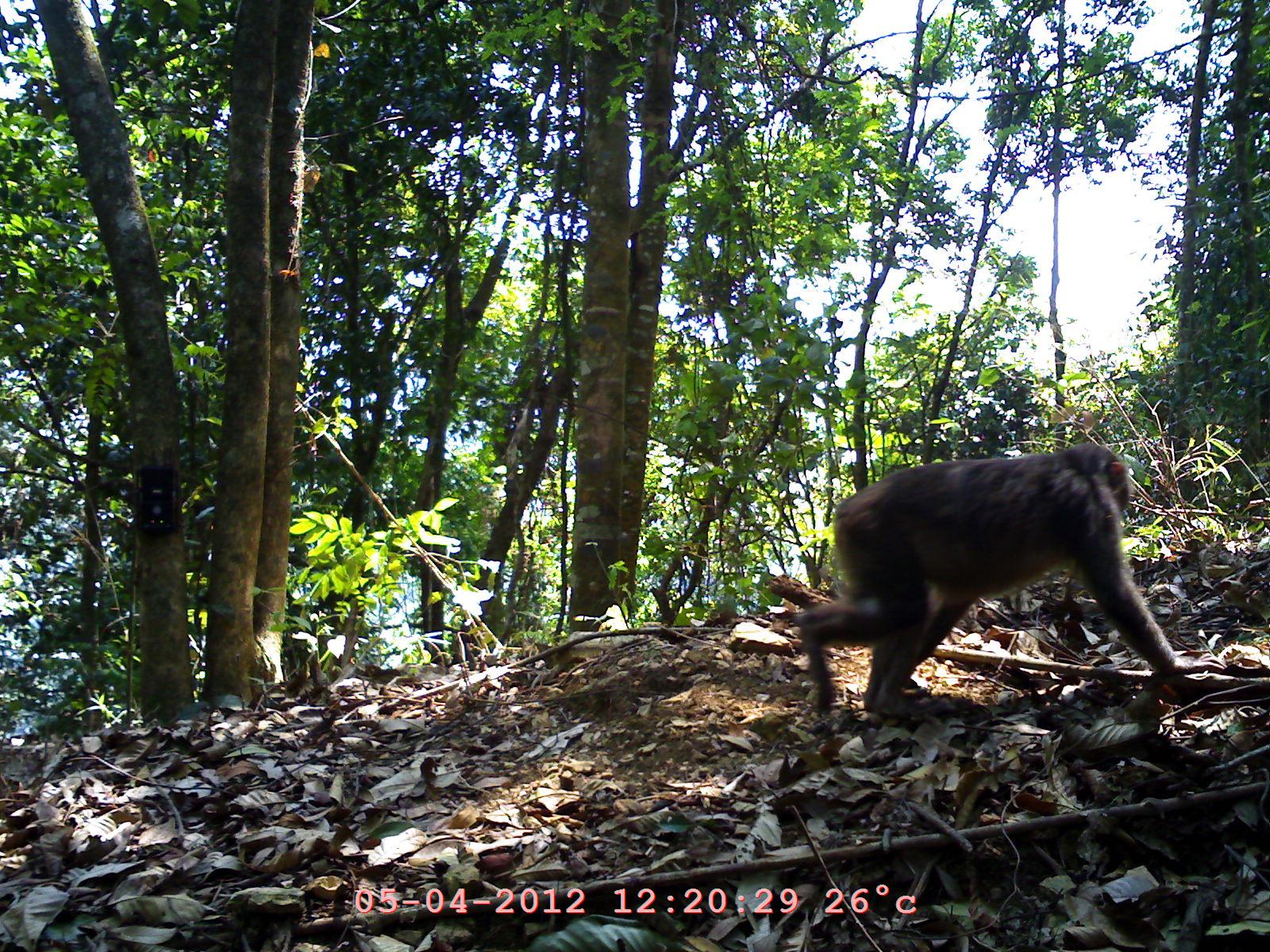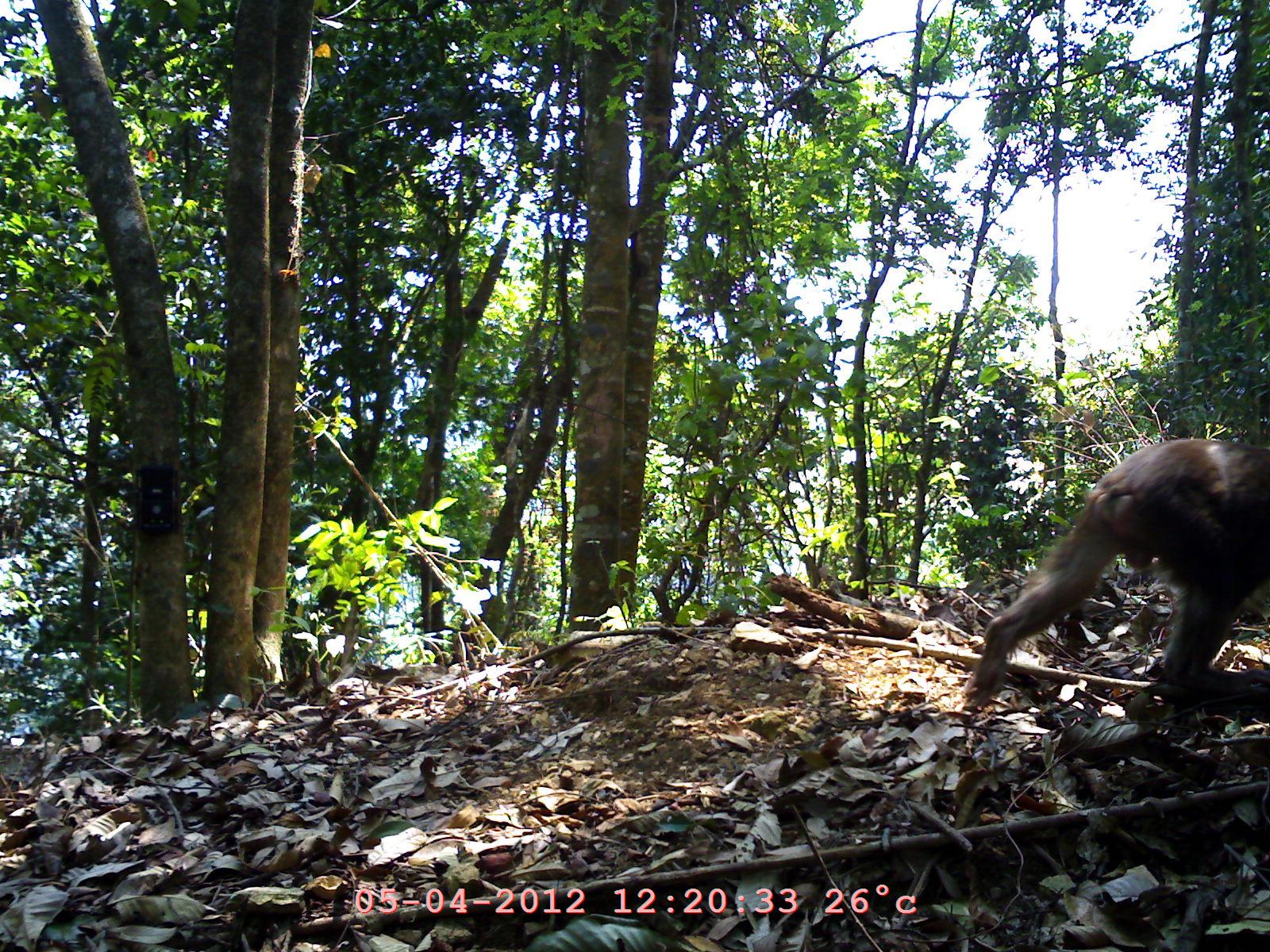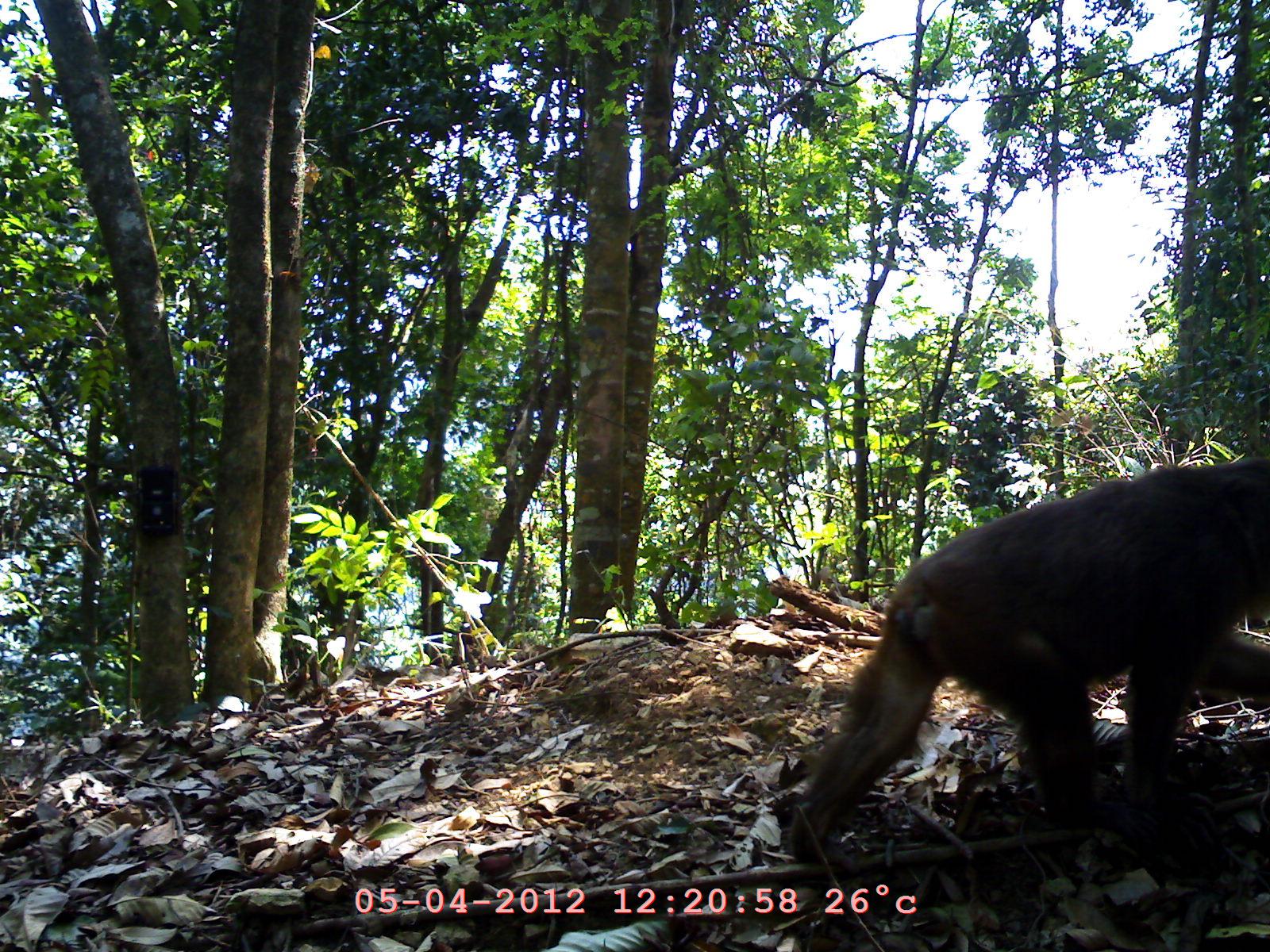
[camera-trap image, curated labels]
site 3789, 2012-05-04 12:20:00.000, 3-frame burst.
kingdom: Animalia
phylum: Chordata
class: Mammalia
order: Primates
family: Cercopithecidae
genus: Macaca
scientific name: Macaca arctoides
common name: stump-tailed macaque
Macaca arctoides (stump-tailed macaque), count 1.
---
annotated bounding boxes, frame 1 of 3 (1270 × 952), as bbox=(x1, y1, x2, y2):
macaca arctoides: bbox=(793, 441, 1227, 742)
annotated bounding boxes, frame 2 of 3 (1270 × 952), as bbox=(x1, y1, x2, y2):
macaca arctoides: bbox=(960, 431, 1266, 717)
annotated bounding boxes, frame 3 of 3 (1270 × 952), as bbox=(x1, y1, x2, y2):
macaca arctoides: bbox=(784, 450, 1269, 870)